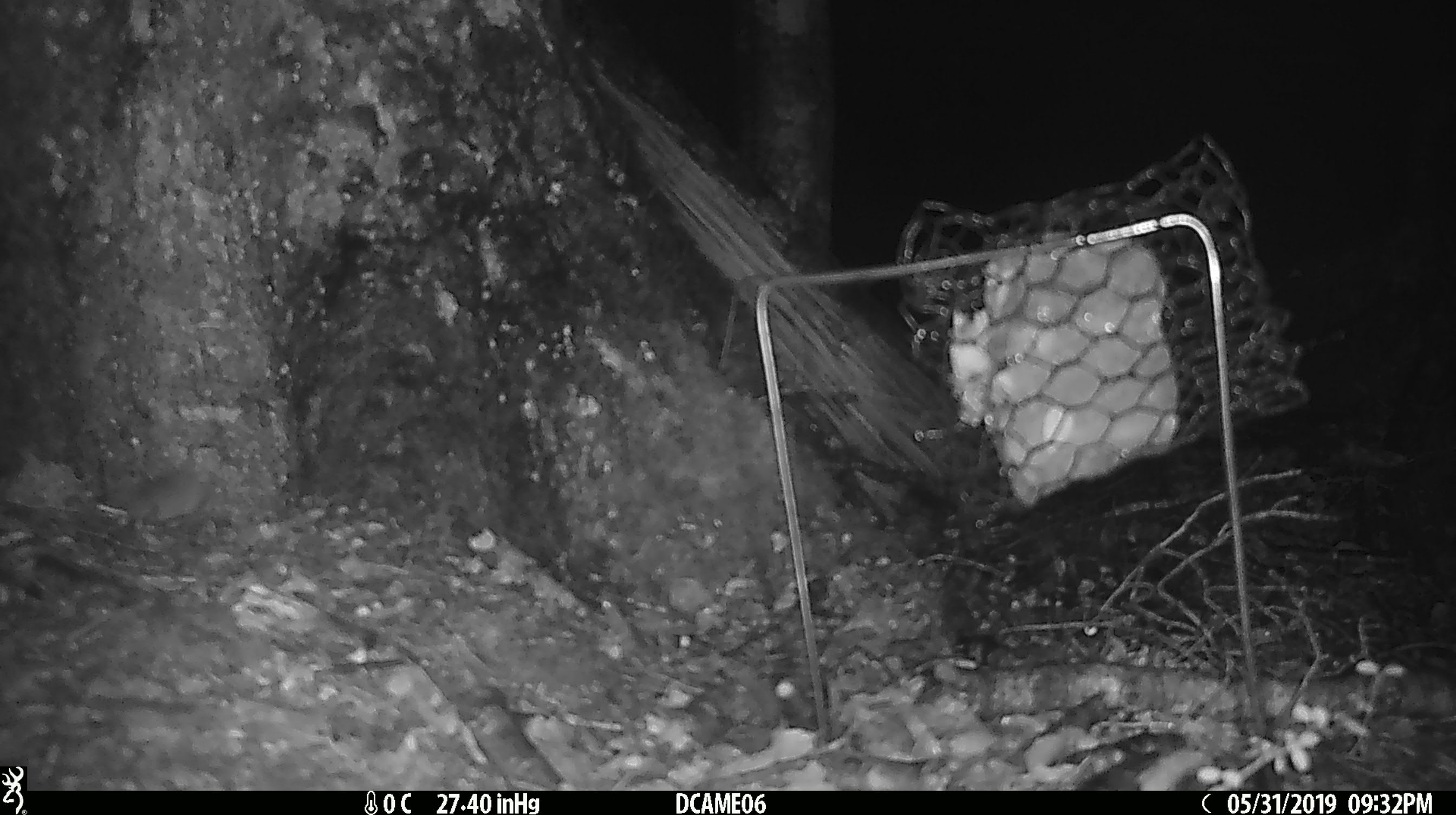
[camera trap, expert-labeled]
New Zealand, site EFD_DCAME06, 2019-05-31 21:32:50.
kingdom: Animalia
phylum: Chordata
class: Mammalia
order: Rodentia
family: Muridae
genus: Mus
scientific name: Mus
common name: mouse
Mouse (Mus).